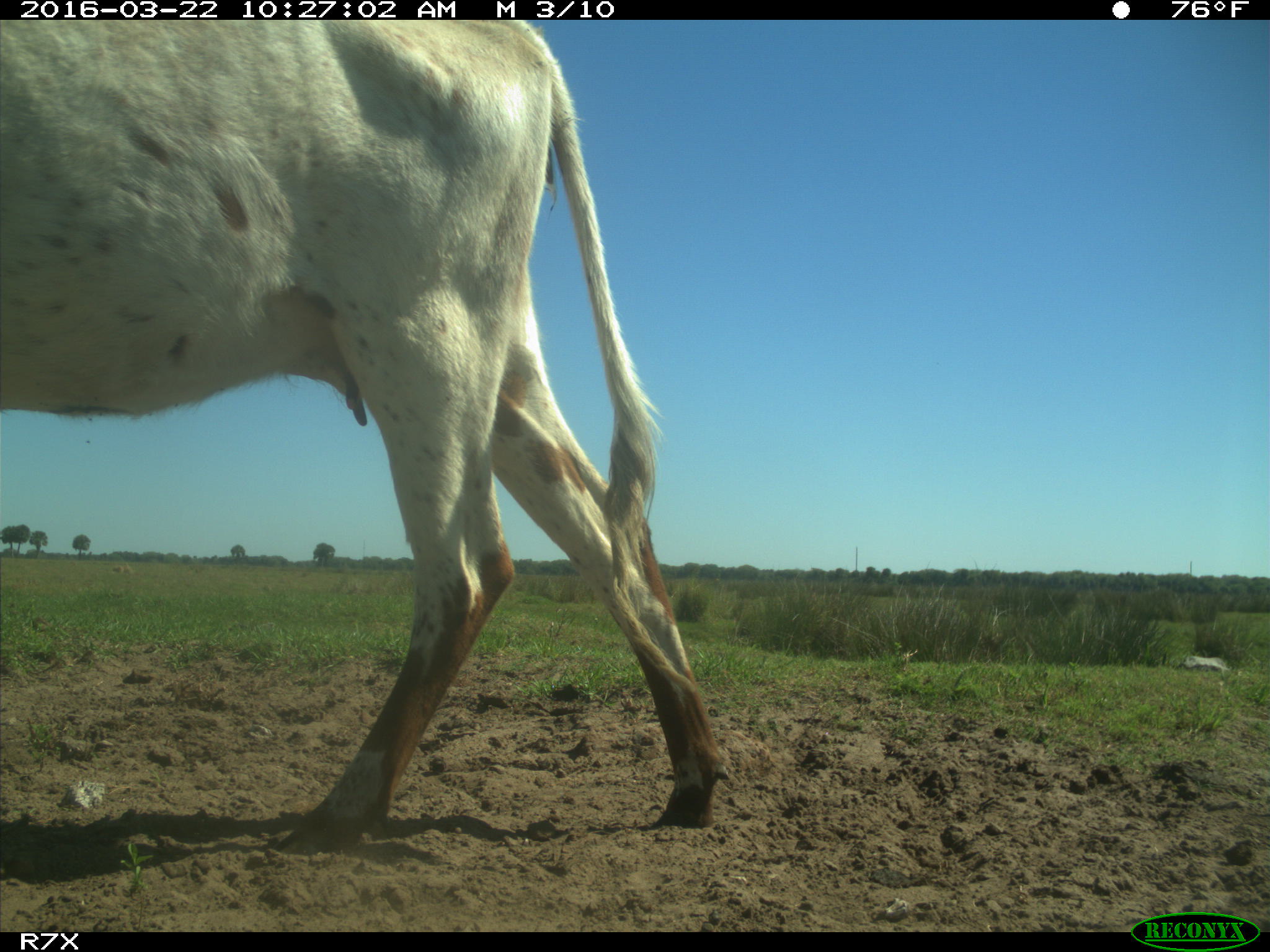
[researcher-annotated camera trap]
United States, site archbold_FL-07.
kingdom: Animalia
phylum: Chordata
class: Mammalia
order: Artiodactyla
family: Bovidae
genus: Bos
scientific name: Bos taurus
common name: domestic cow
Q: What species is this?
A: Bos taurus (domestic cow).